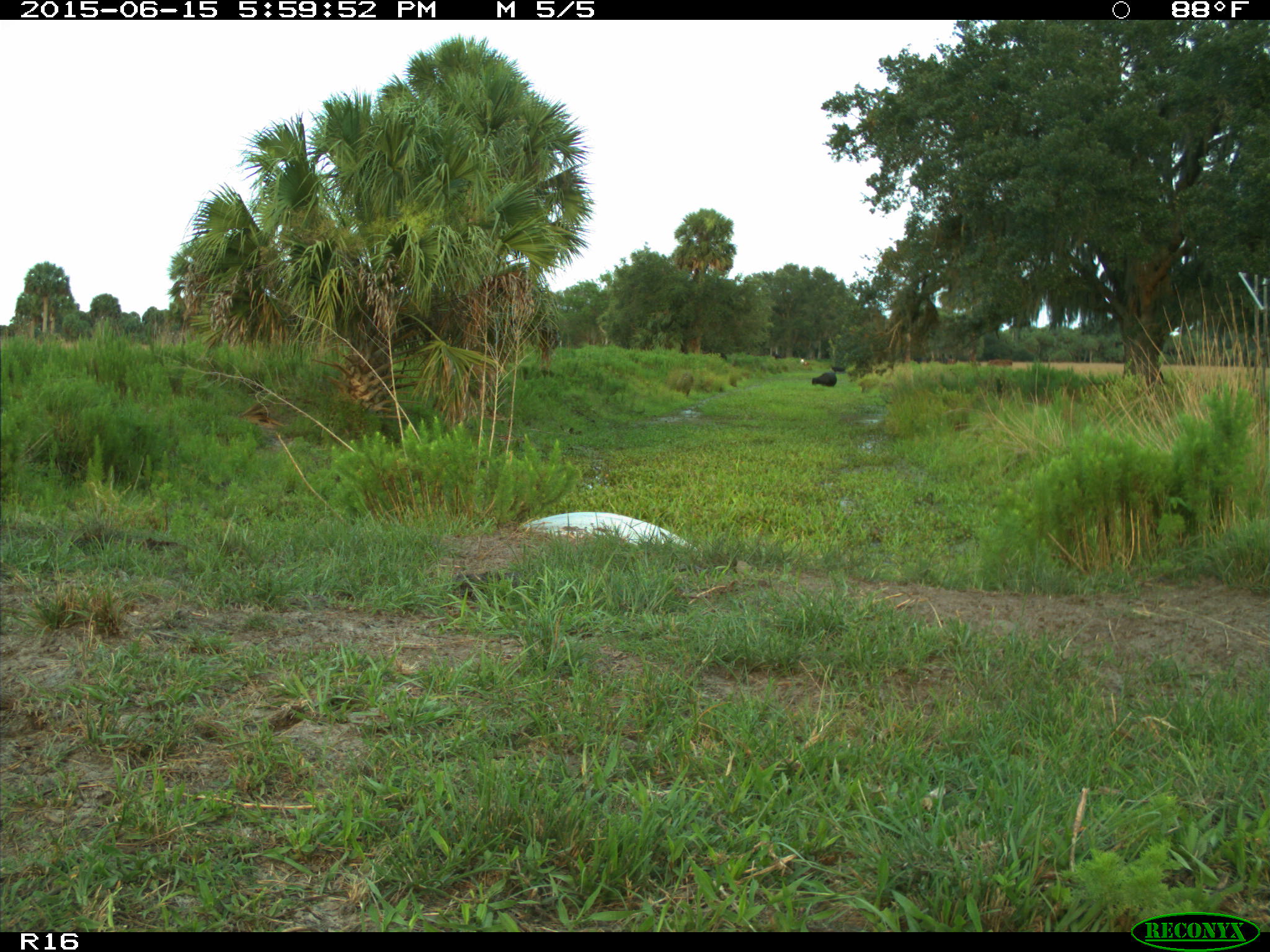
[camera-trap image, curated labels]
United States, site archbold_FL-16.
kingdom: Animalia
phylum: Chordata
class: Mammalia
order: Artiodactyla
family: Bovidae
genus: Bos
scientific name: Bos taurus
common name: domestic cow